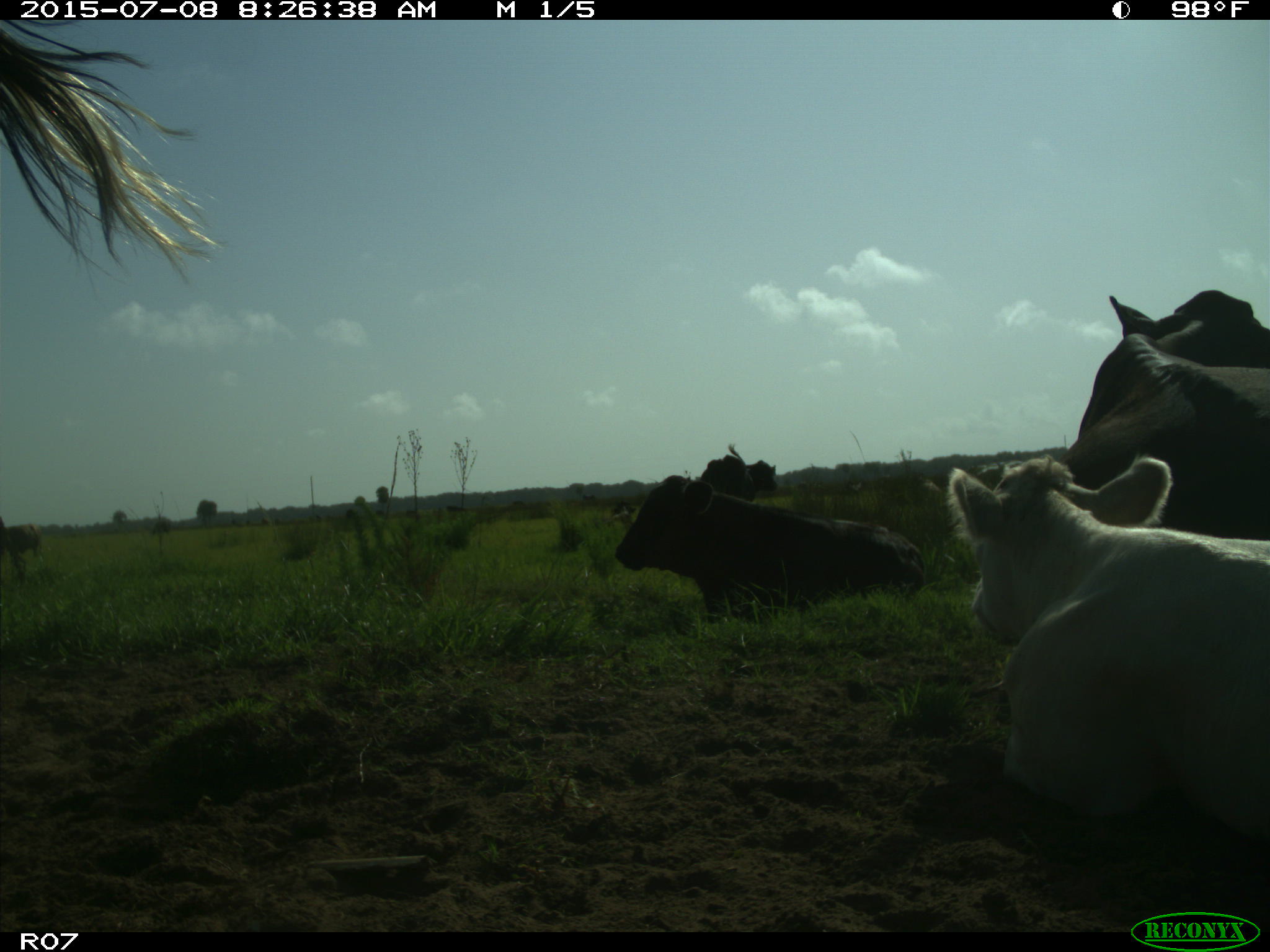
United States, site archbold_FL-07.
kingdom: Animalia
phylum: Chordata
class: Mammalia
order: Artiodactyla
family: Bovidae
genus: Bos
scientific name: Bos taurus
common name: domestic cow